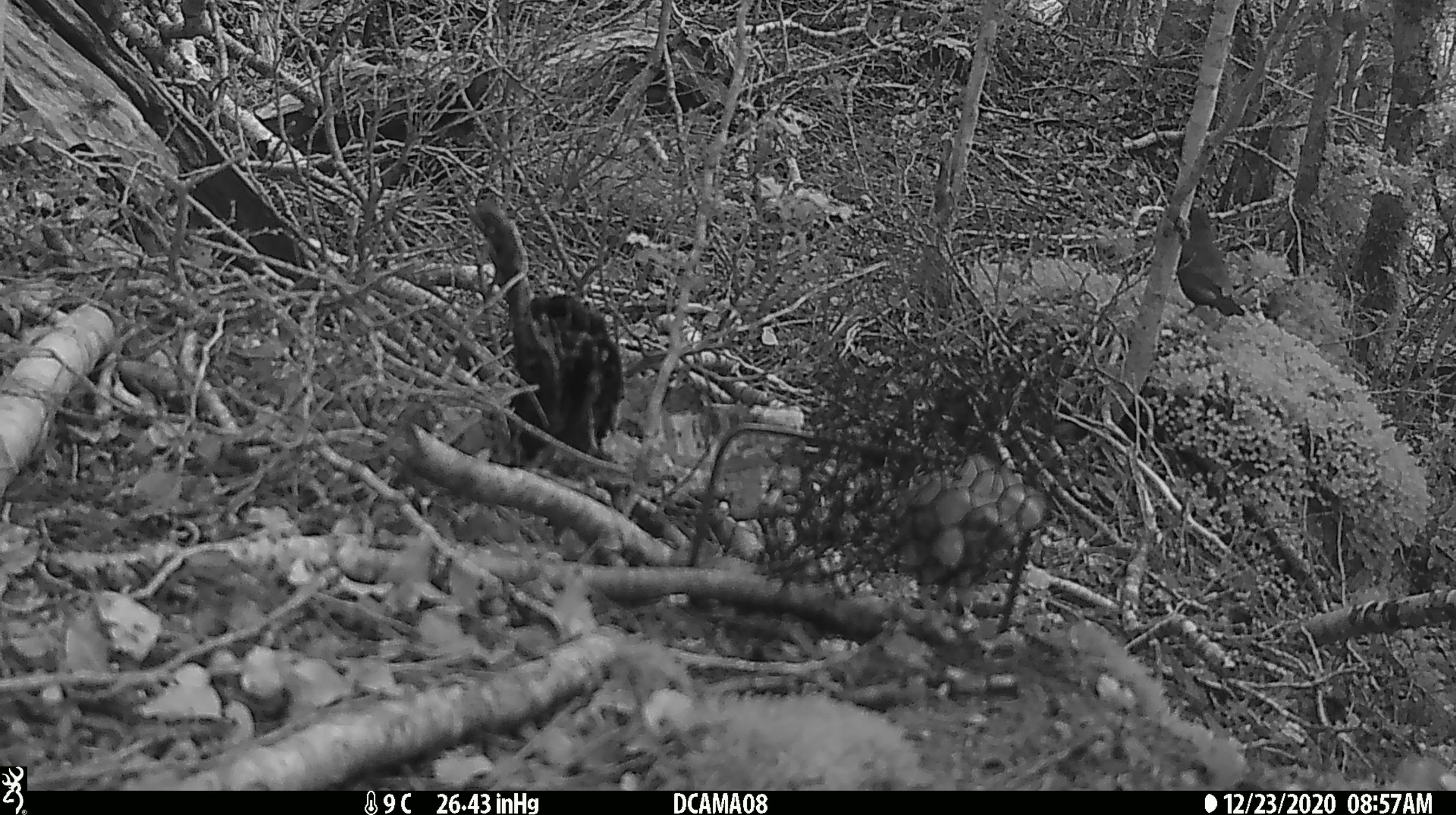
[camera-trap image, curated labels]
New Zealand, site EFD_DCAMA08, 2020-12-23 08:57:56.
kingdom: Animalia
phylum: Chordata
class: Aves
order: Passeriformes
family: Turdidae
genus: Turdus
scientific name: Turdus merula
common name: eurasian blackbird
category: blackbird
Blackbird (eurasian blackbird) (Turdus merula).